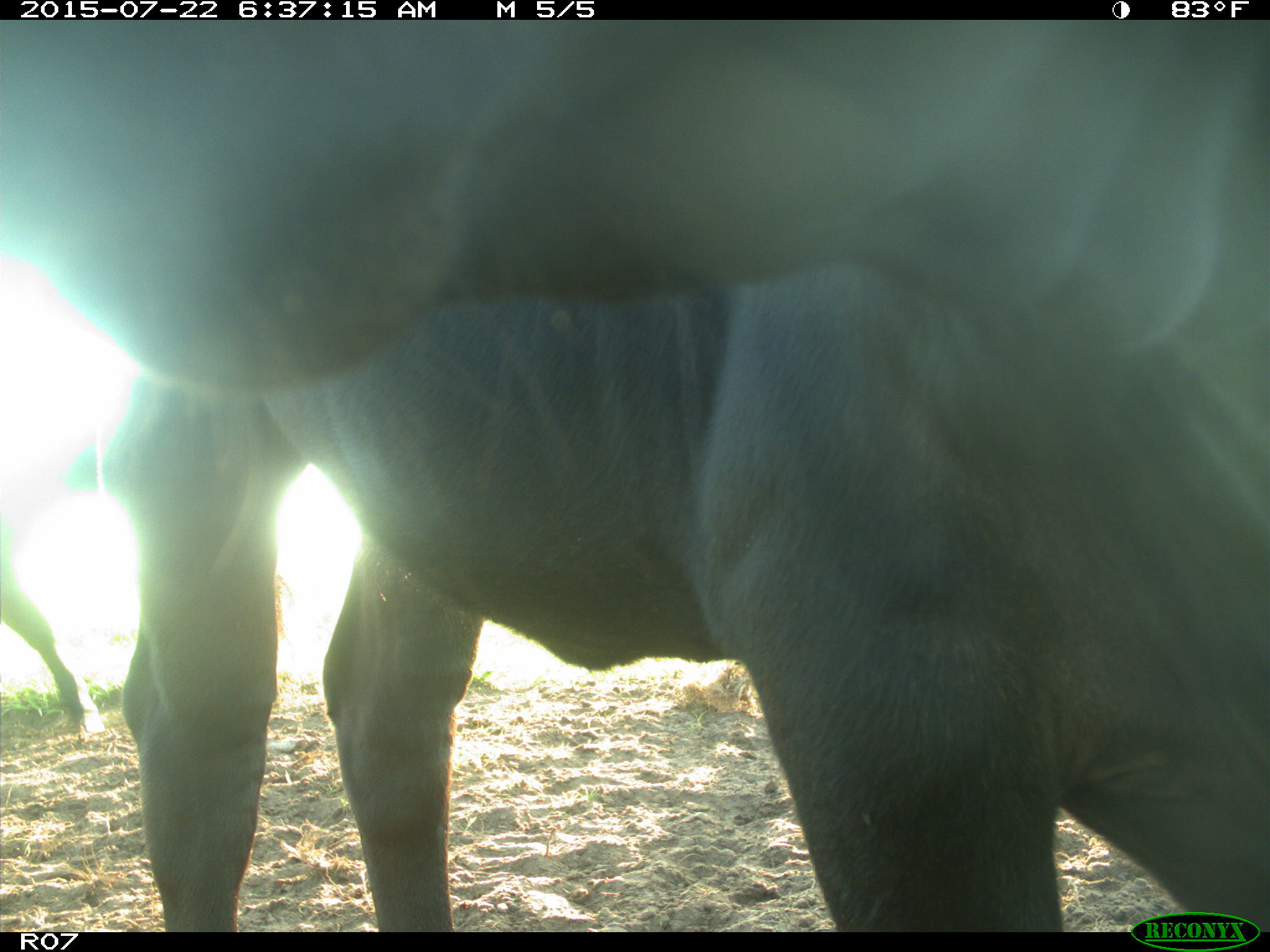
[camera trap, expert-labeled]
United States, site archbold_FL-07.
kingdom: Animalia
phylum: Chordata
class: Mammalia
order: Artiodactyla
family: Cervidae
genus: Odocoileus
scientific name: Odocoileus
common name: deer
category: unidentified deer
Unidentified deer (deer) (Odocoileus).